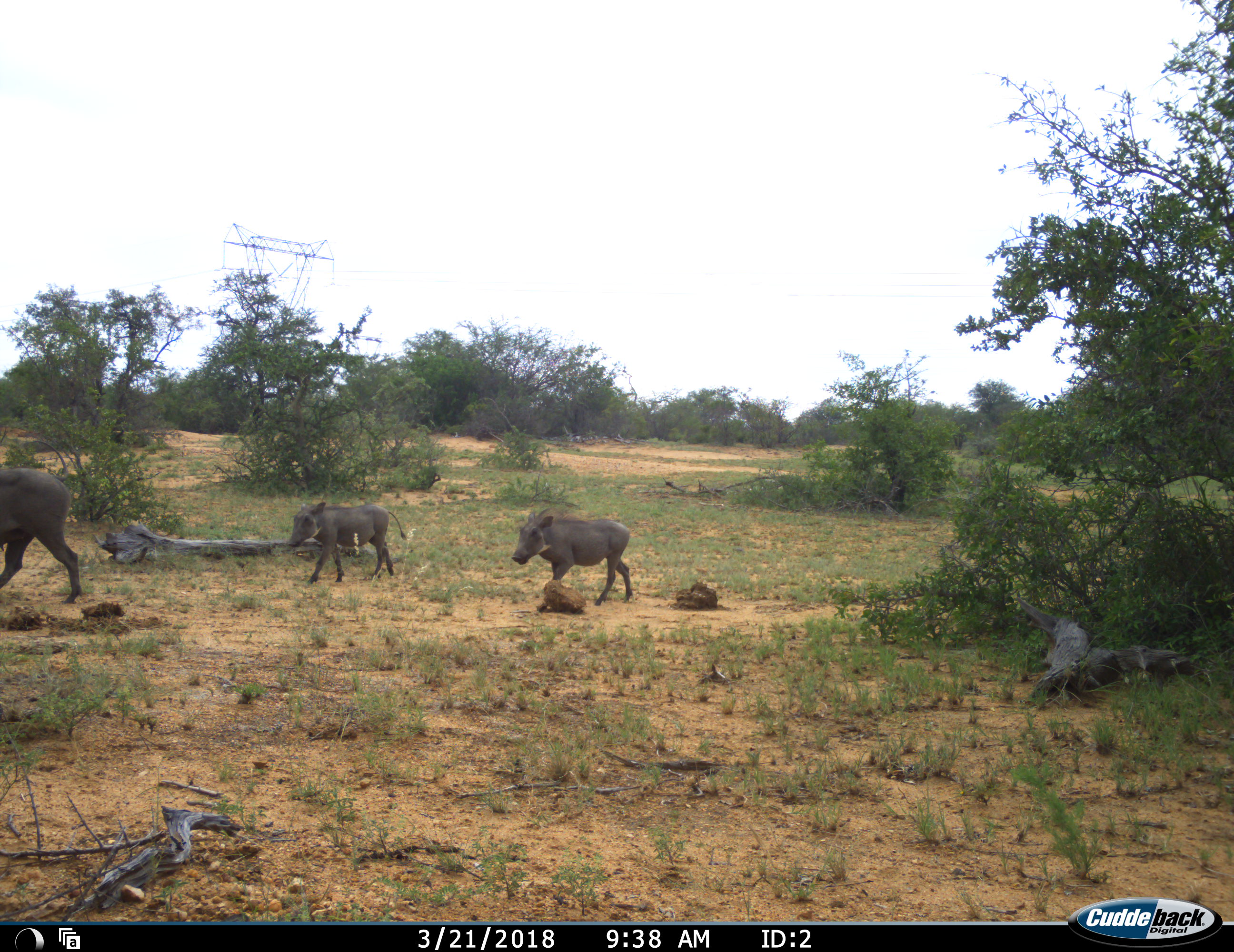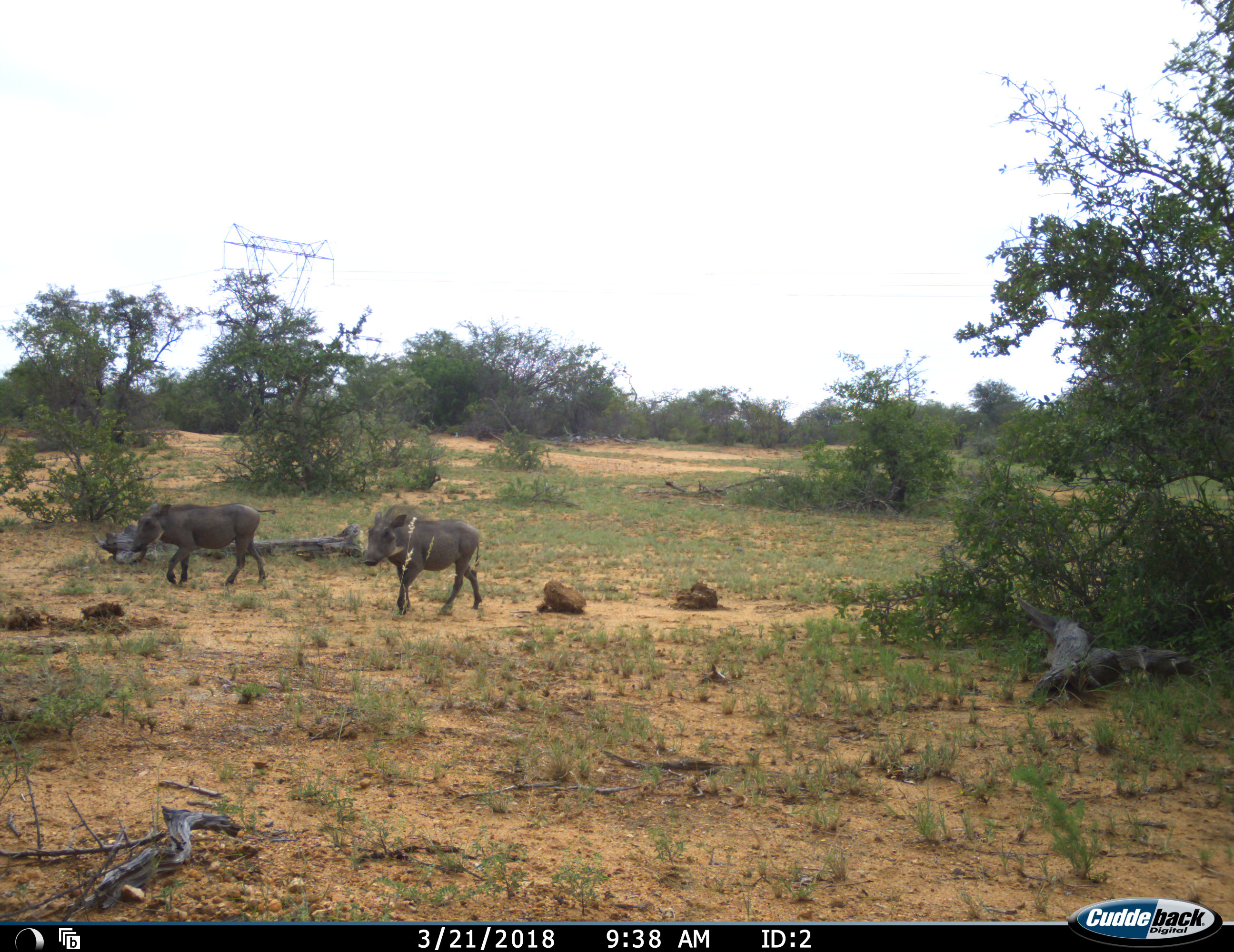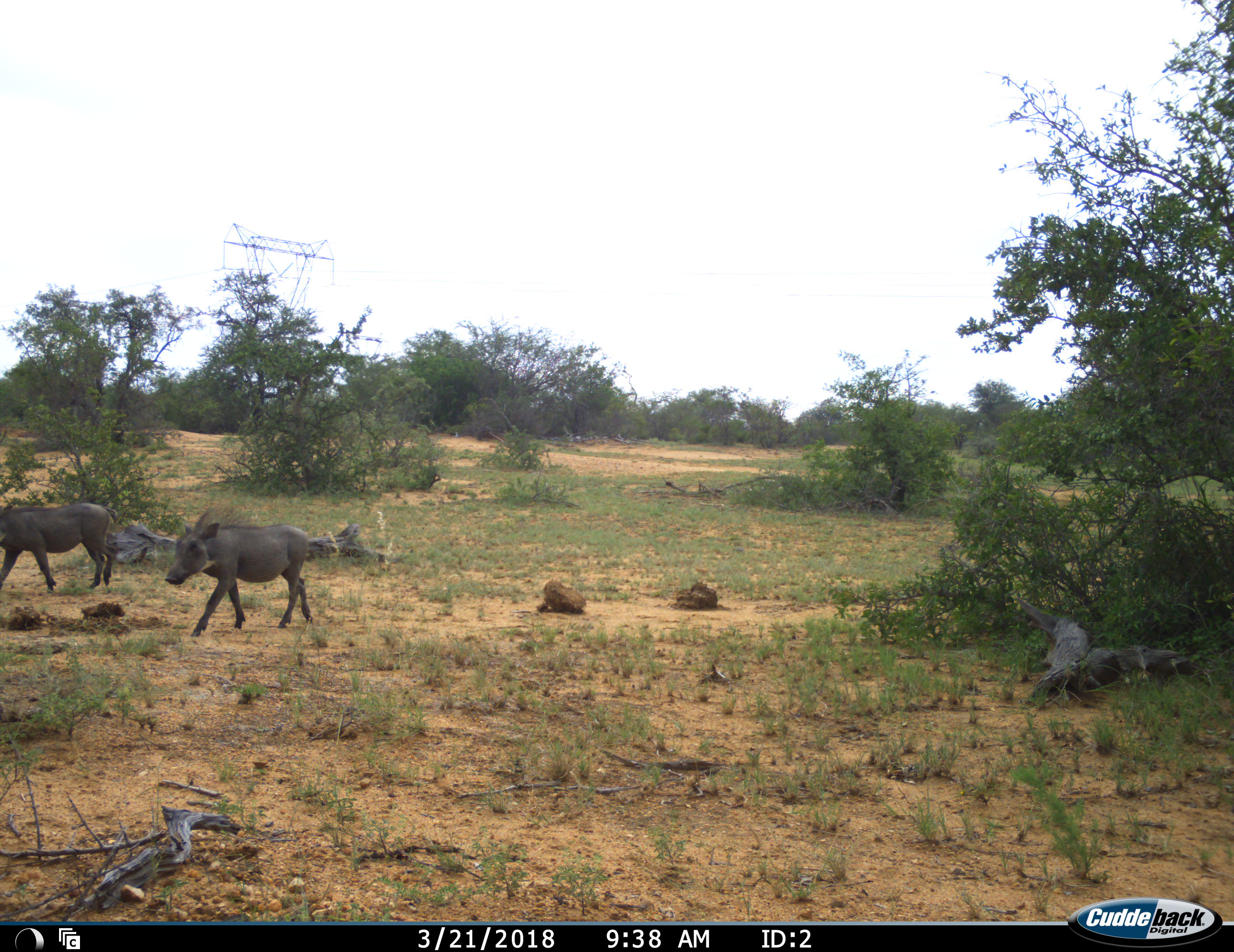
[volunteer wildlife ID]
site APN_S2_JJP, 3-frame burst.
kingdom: Animalia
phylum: Chordata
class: Mammalia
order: Artiodactyla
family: Suidae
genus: Phacochoerus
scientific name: Phacochoerus africanus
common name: warthog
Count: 3.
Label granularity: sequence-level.